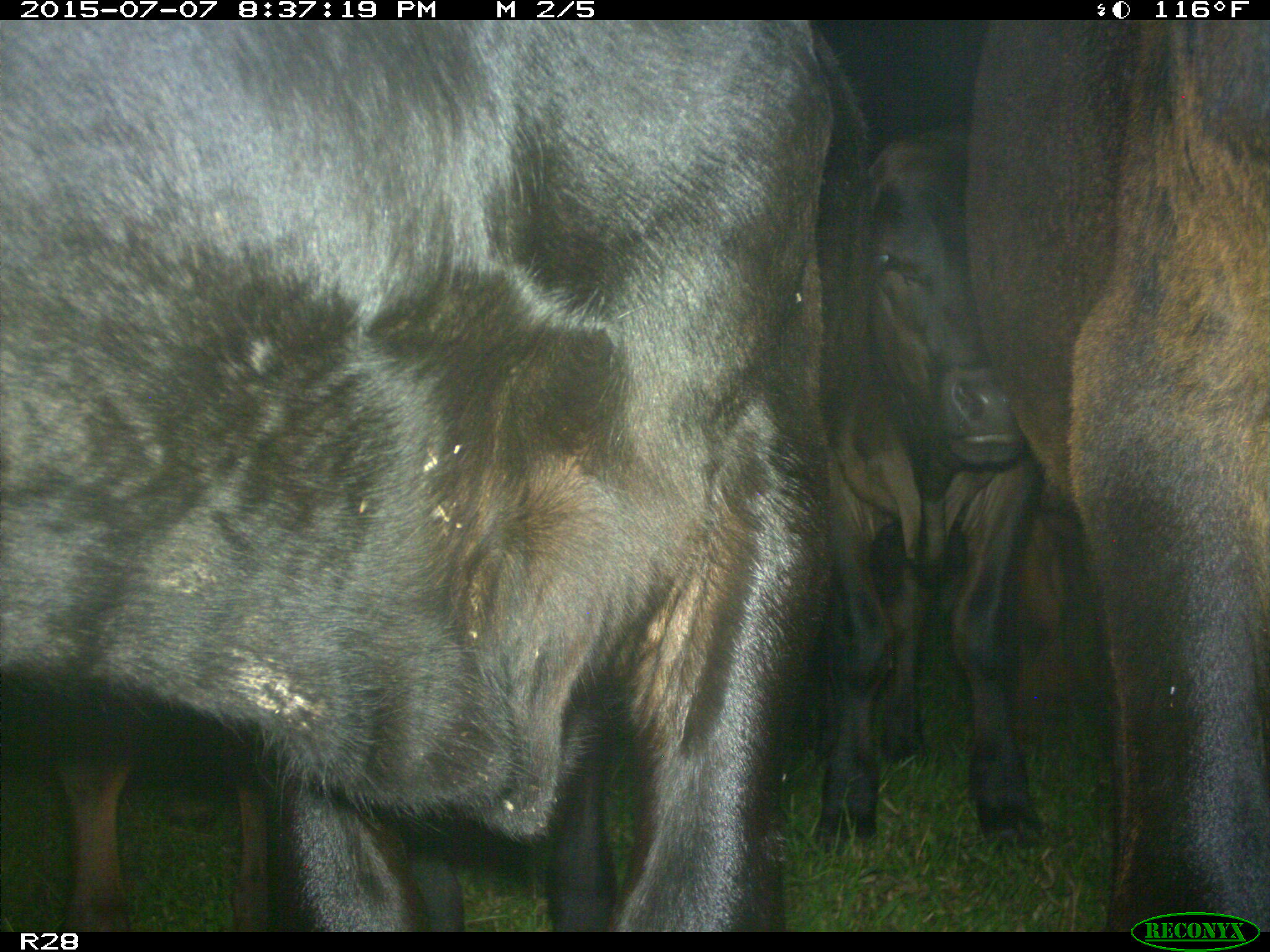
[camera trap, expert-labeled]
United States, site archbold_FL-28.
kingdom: Animalia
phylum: Chordata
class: Mammalia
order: Artiodactyla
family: Bovidae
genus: Bos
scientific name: Bos taurus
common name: domestic cow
Bos taurus (domestic cow).